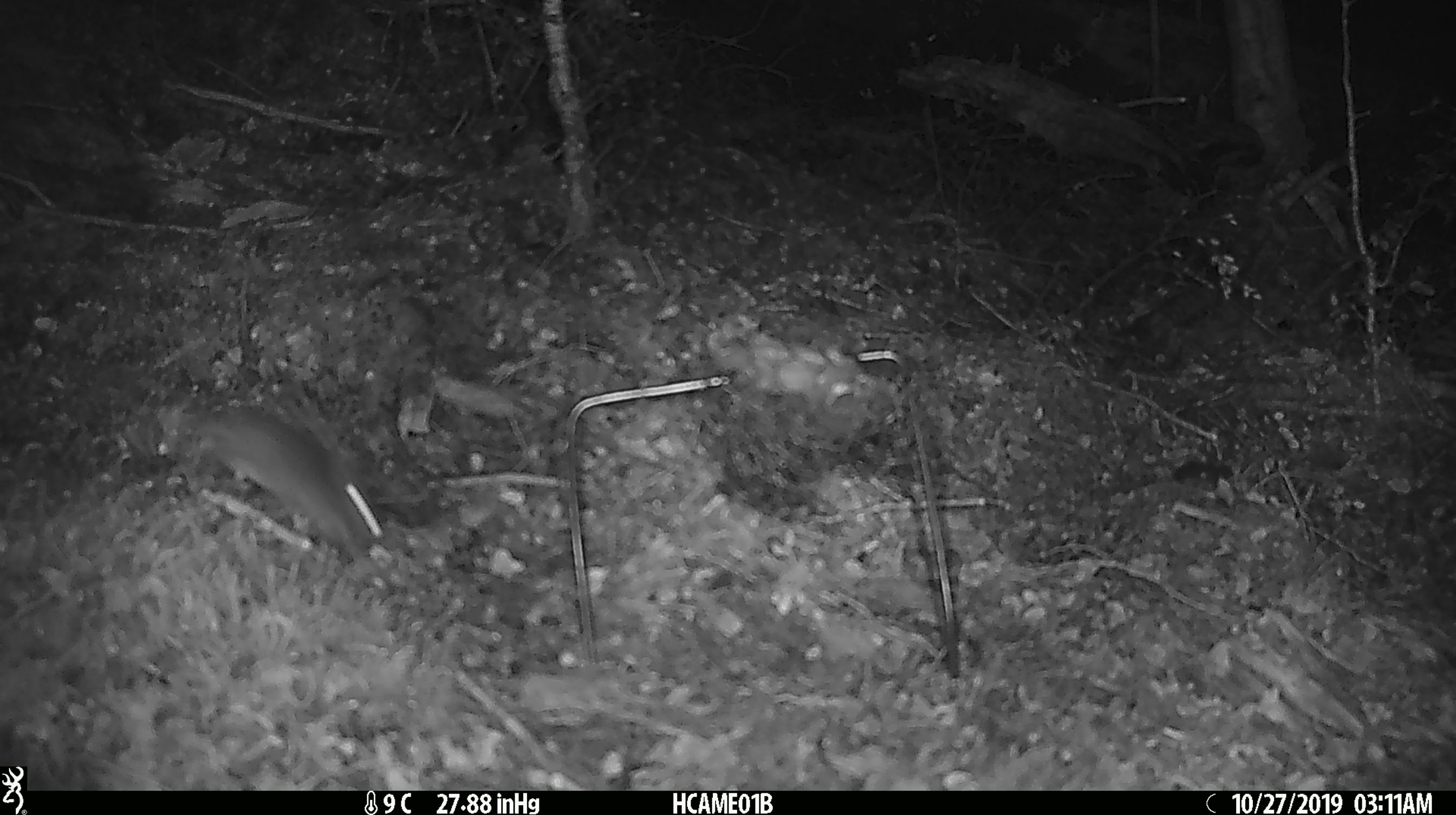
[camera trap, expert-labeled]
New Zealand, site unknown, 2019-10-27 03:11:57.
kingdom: Animalia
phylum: Chordata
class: Mammalia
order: Rodentia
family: Muridae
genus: Mus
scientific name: Mus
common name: mouse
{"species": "mouse (Mus)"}